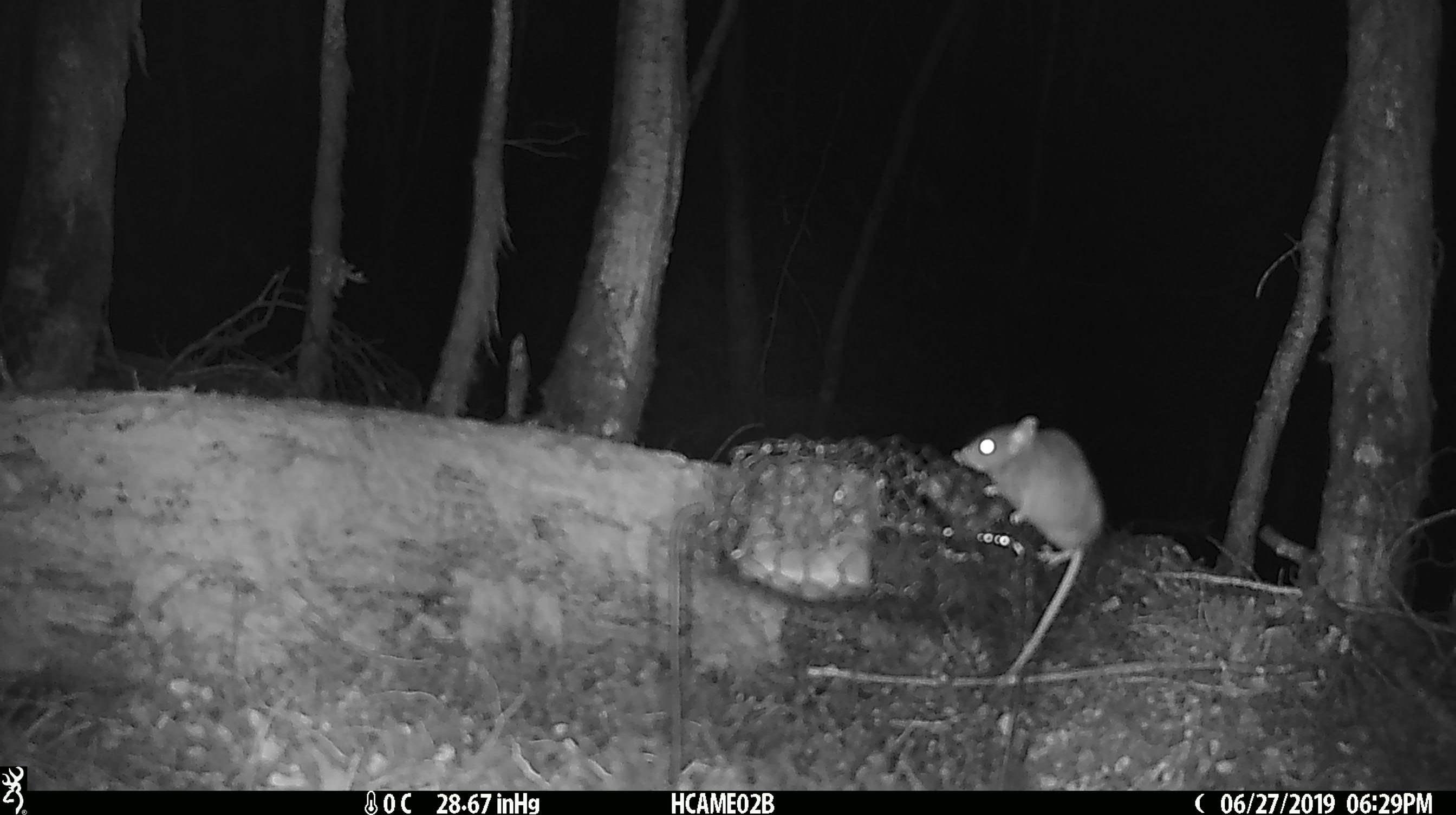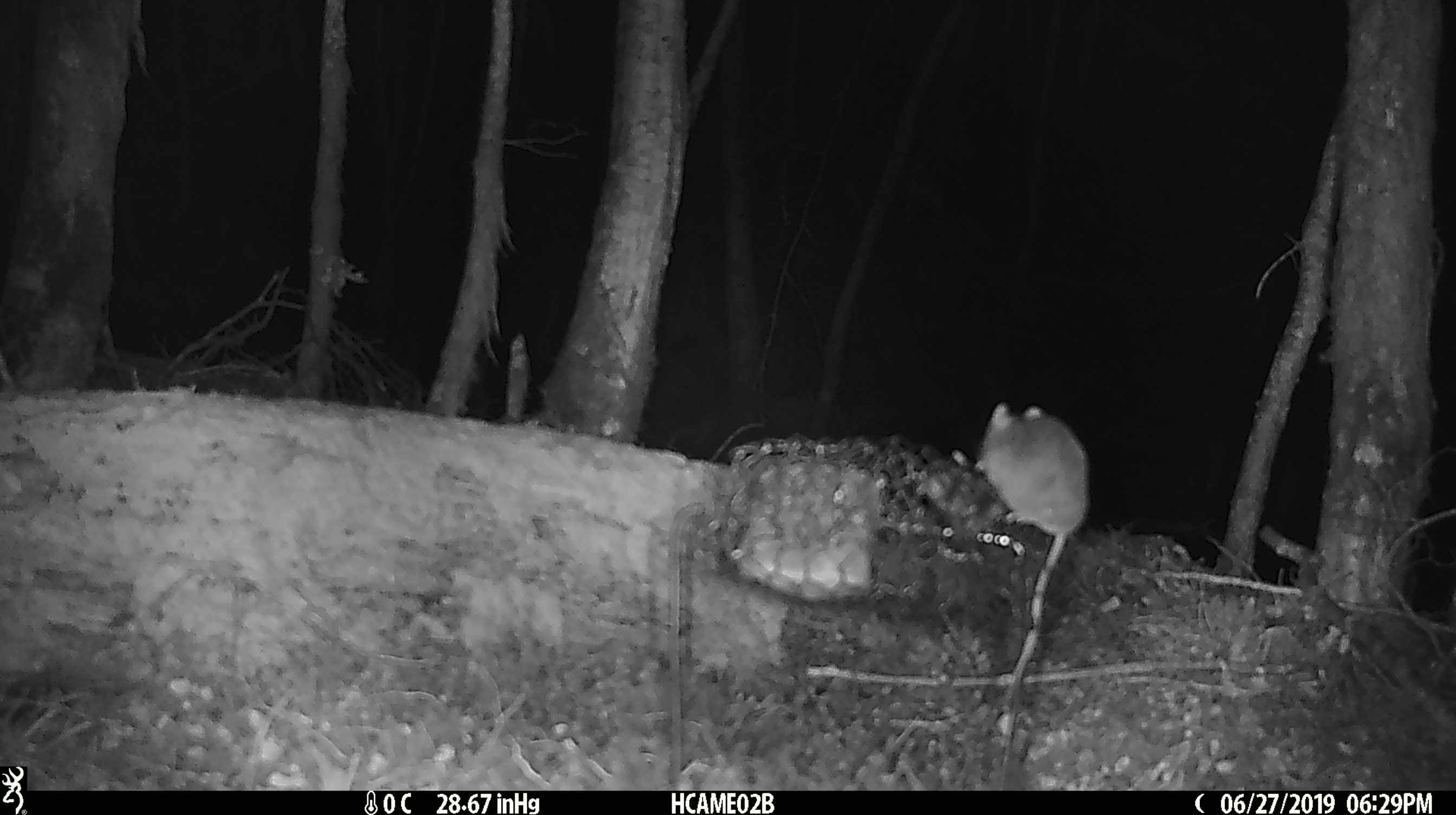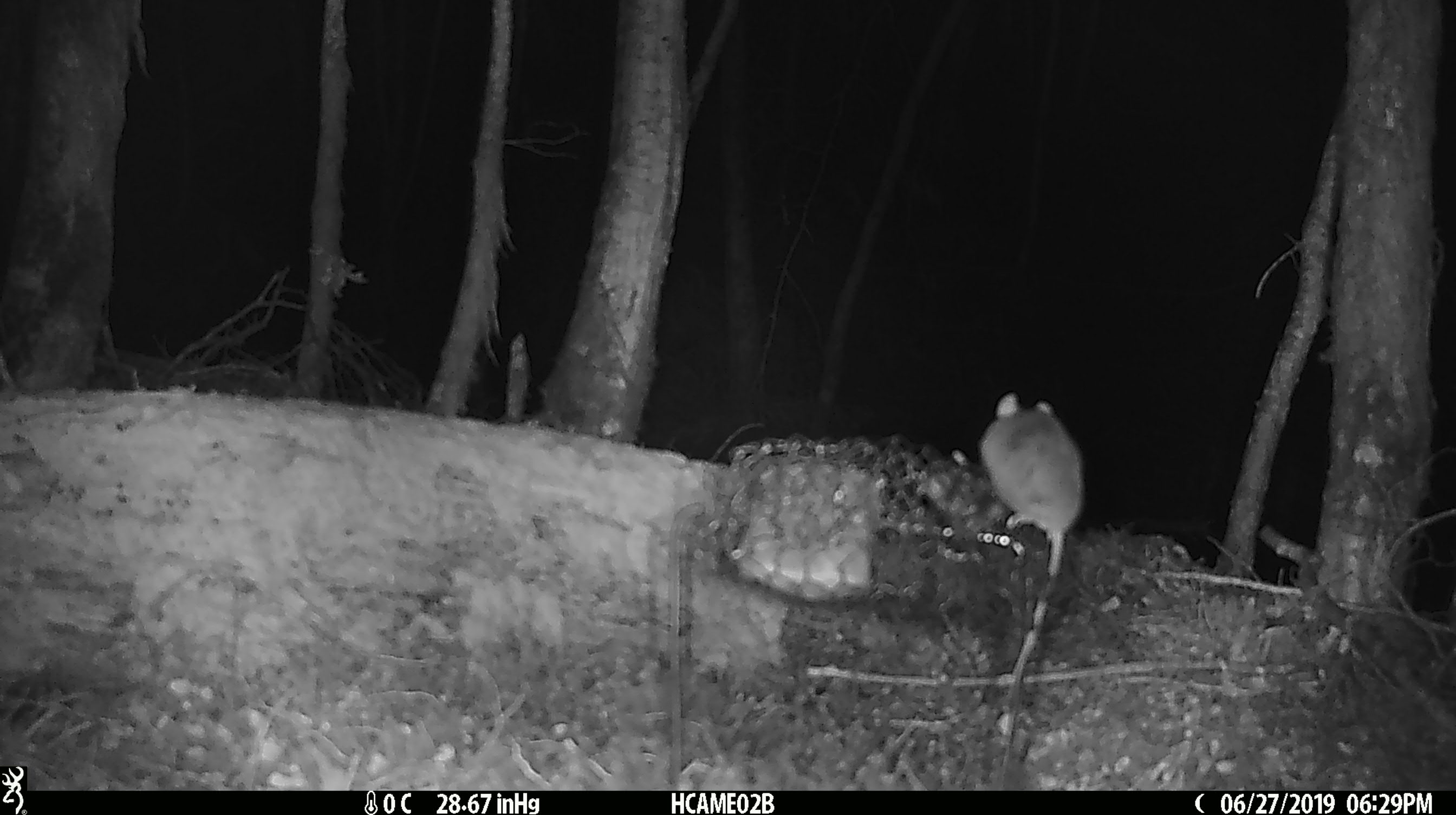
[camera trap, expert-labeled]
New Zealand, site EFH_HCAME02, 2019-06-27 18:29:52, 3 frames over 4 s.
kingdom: Animalia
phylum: Chordata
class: Mammalia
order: Rodentia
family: Muridae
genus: Mus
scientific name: Mus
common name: mouse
Mouse (Mus).